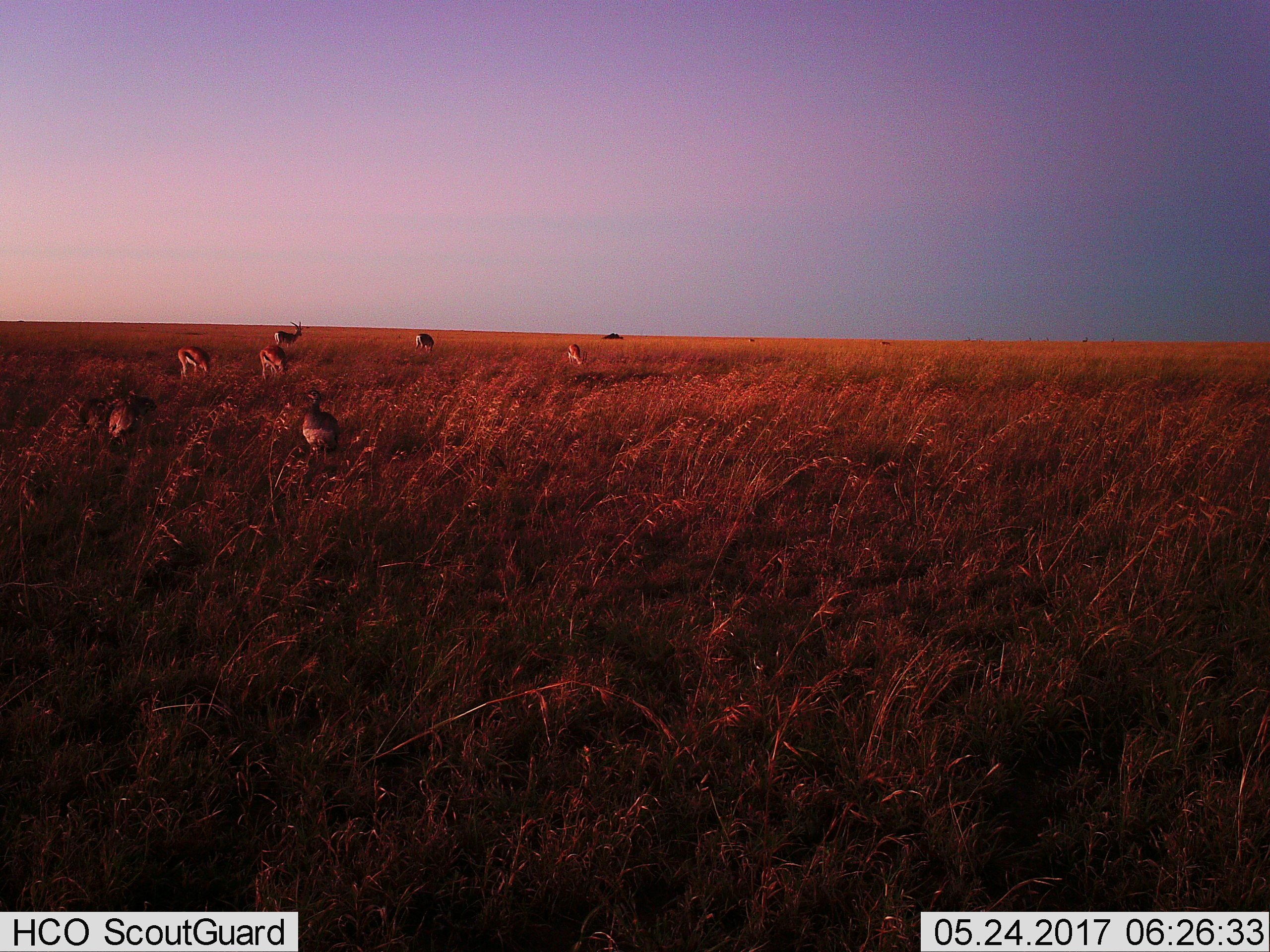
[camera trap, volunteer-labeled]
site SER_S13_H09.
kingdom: Animalia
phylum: Chordata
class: Mammalia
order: Artiodactyla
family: Bovidae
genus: Eudorcas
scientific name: Eudorcas thomsonii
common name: thomson's gazelle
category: gazellethomsons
Gazellethomsons (thomson's gazelle) (Eudorcas thomsonii), count 6. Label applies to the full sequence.